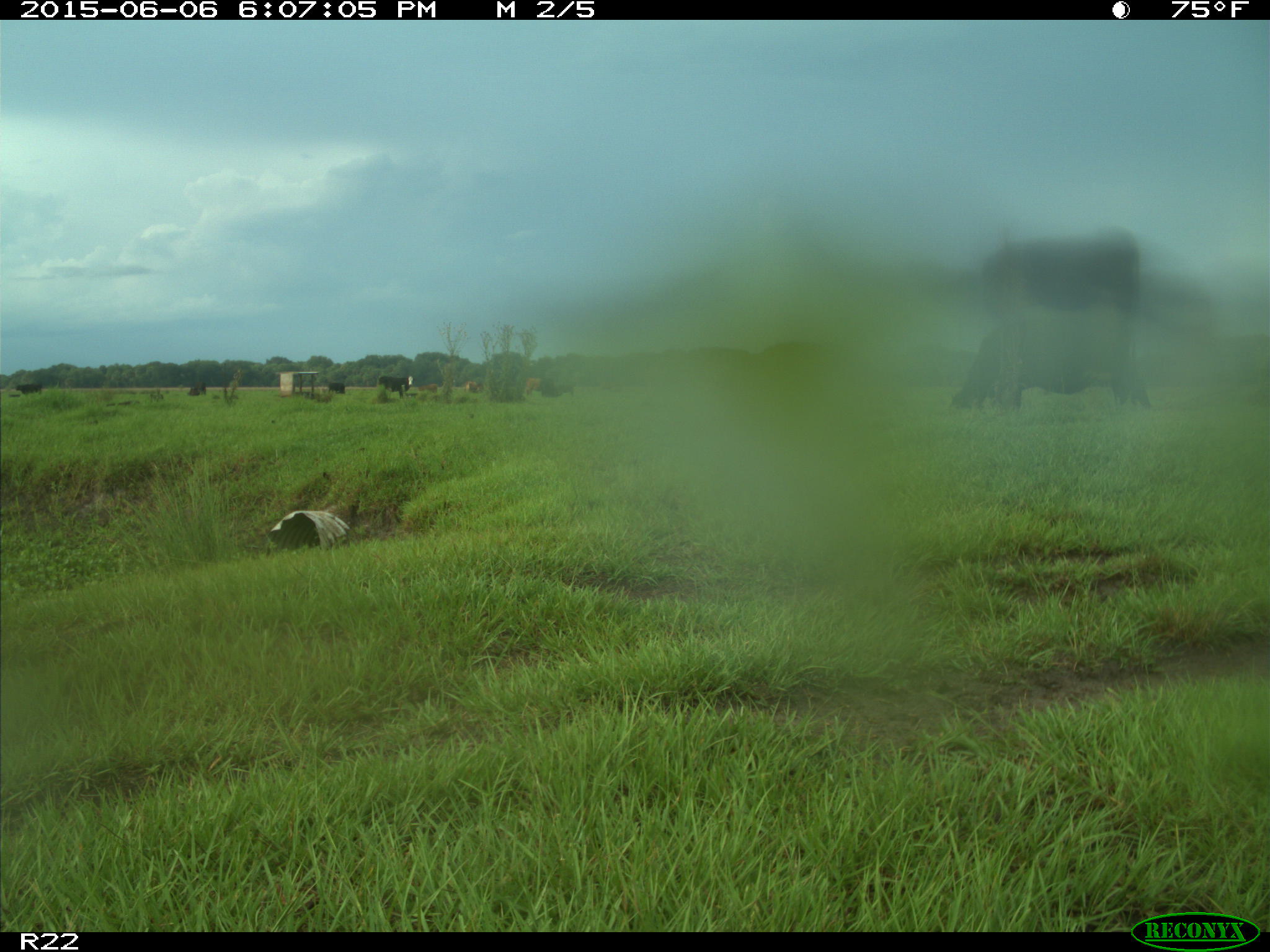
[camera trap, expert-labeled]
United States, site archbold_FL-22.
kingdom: Animalia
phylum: Chordata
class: Mammalia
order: Artiodactyla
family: Bovidae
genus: Bos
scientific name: Bos taurus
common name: domestic cow